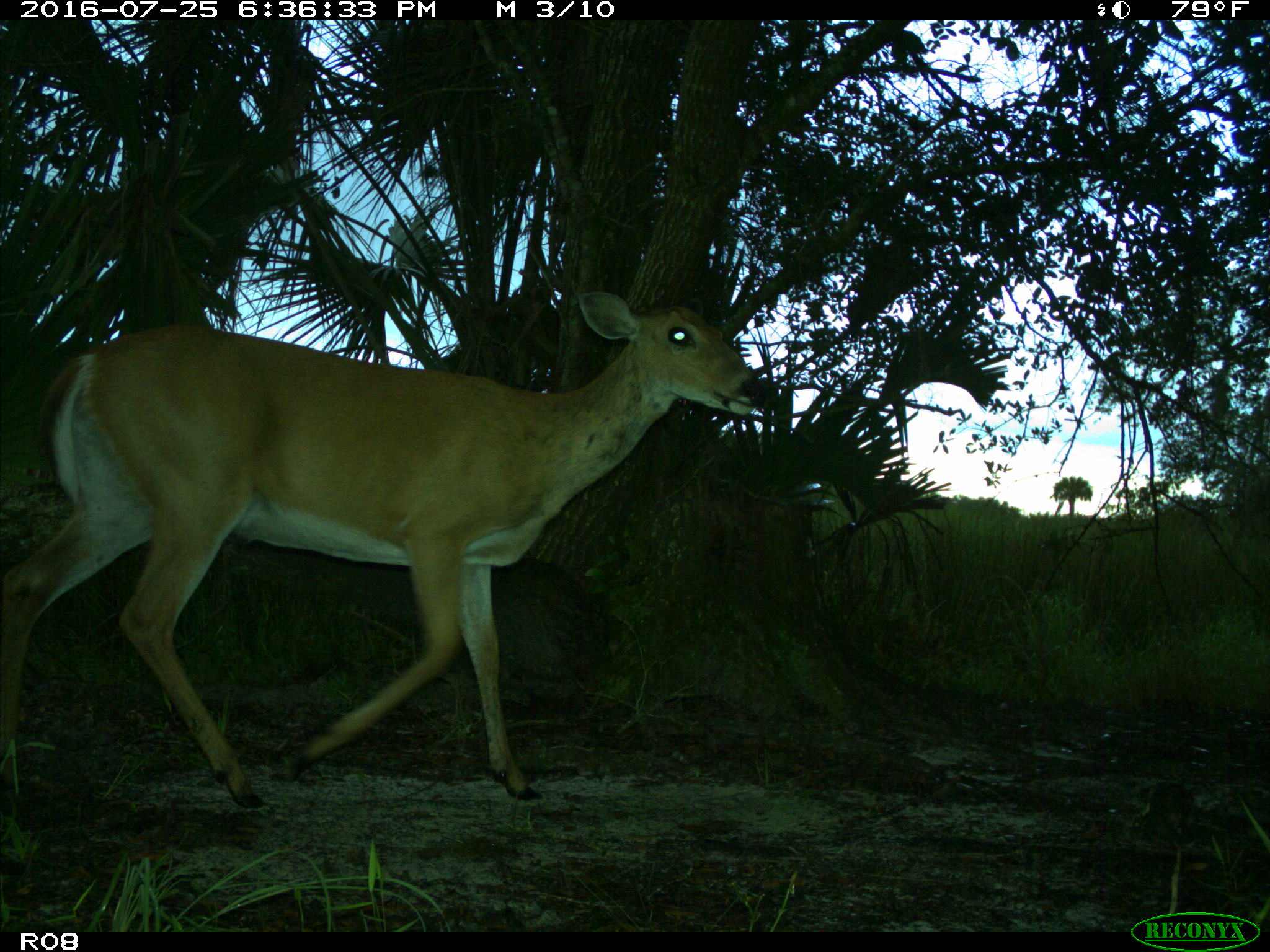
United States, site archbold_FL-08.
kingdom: Animalia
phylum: Chordata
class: Mammalia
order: Artiodactyla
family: Cervidae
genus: Odocoileus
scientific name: Odocoileus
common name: deer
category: unidentified deer